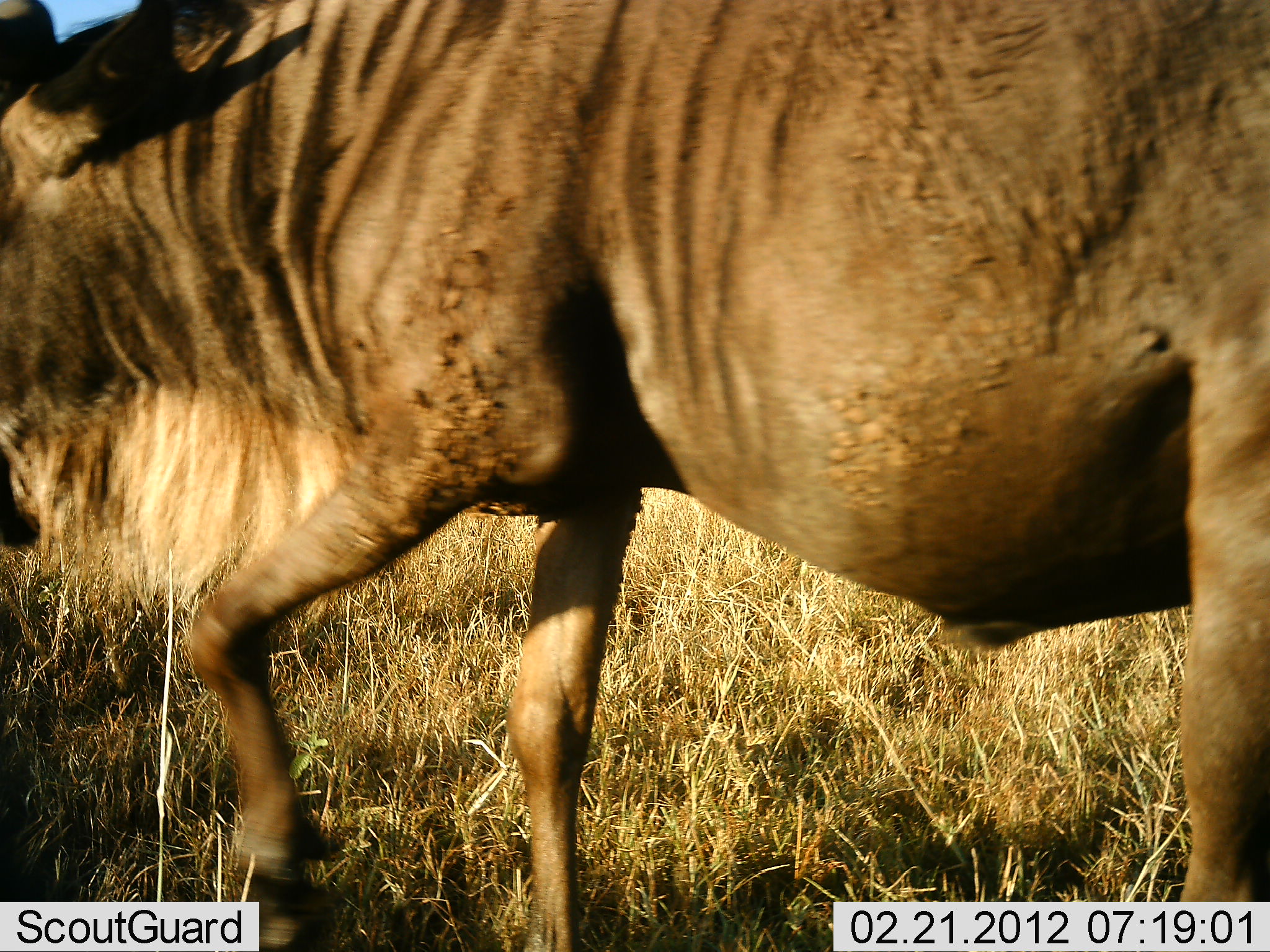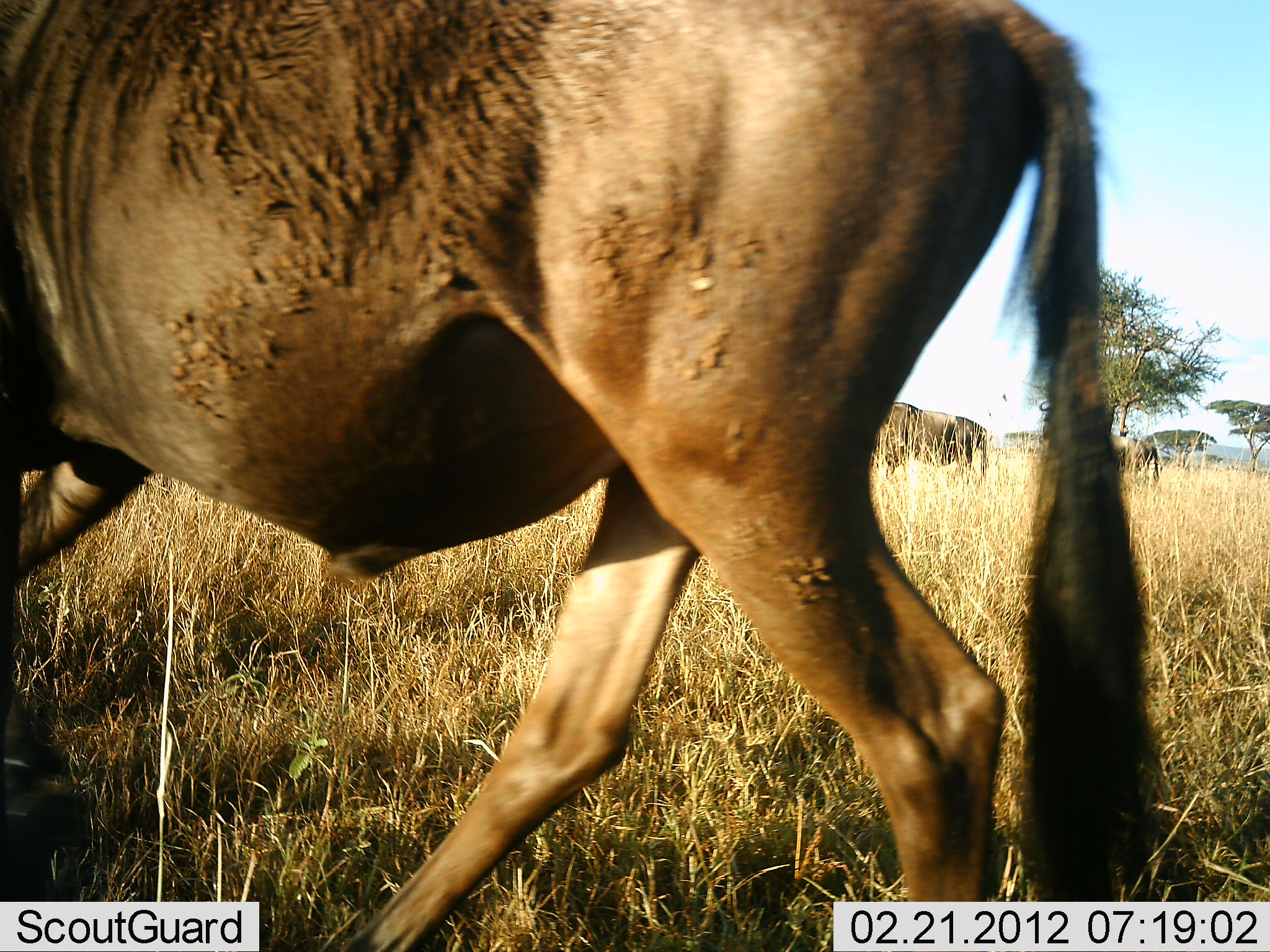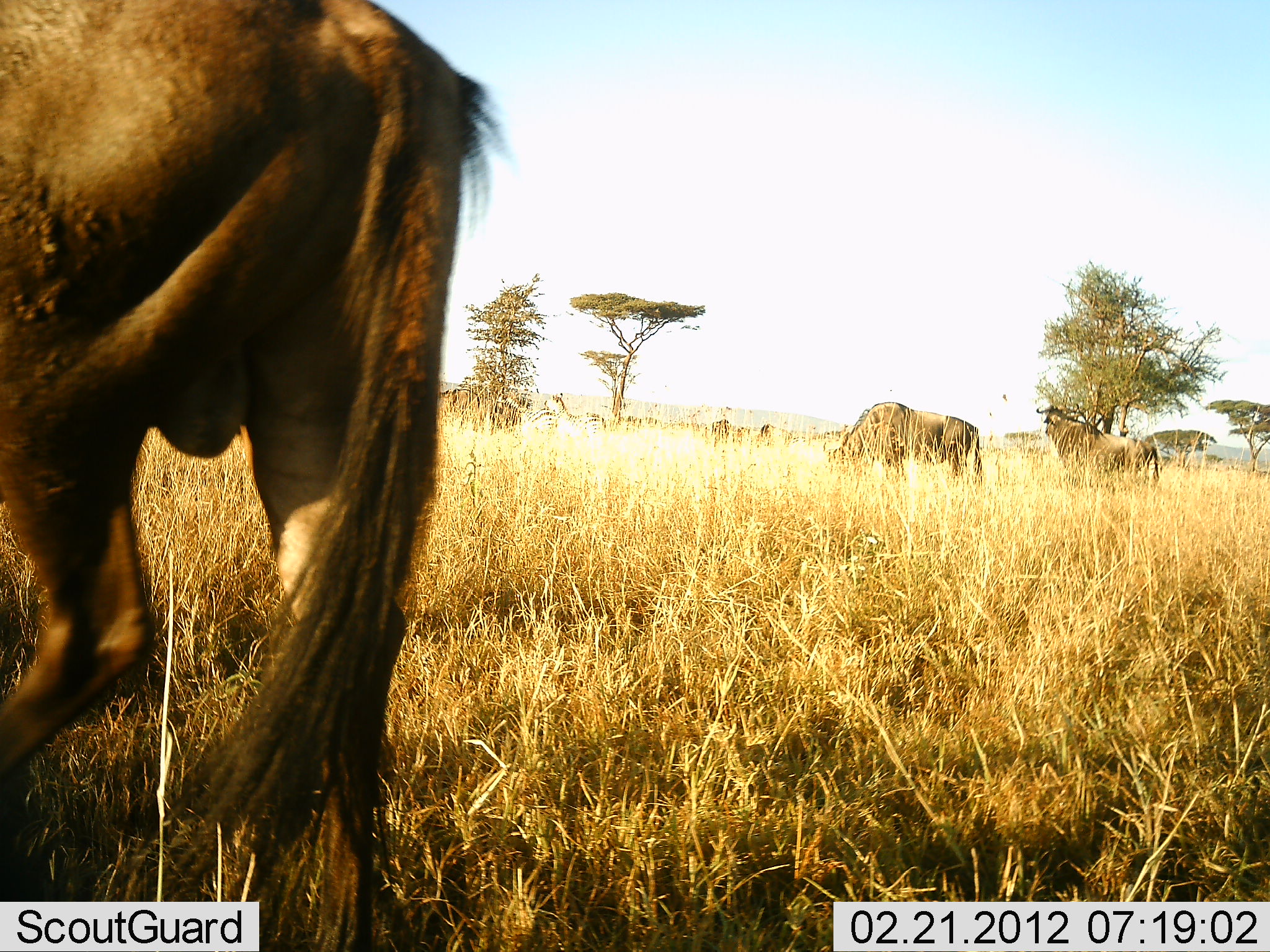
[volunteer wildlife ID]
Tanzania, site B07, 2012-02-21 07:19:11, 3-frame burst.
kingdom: Animalia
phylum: Chordata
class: Mammalia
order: Artiodactyla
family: Bovidae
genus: Connochaetes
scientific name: Connochaetes taurinus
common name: blue wildebeest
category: wildebeest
Wildebeest (blue wildebeest) (Connochaetes taurinus), count 3. Behavior (volunteer vote fractions): standing 45%, resting 0%, moving 90%, interacting 0%. Young present (vote fraction): 0%. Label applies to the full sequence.